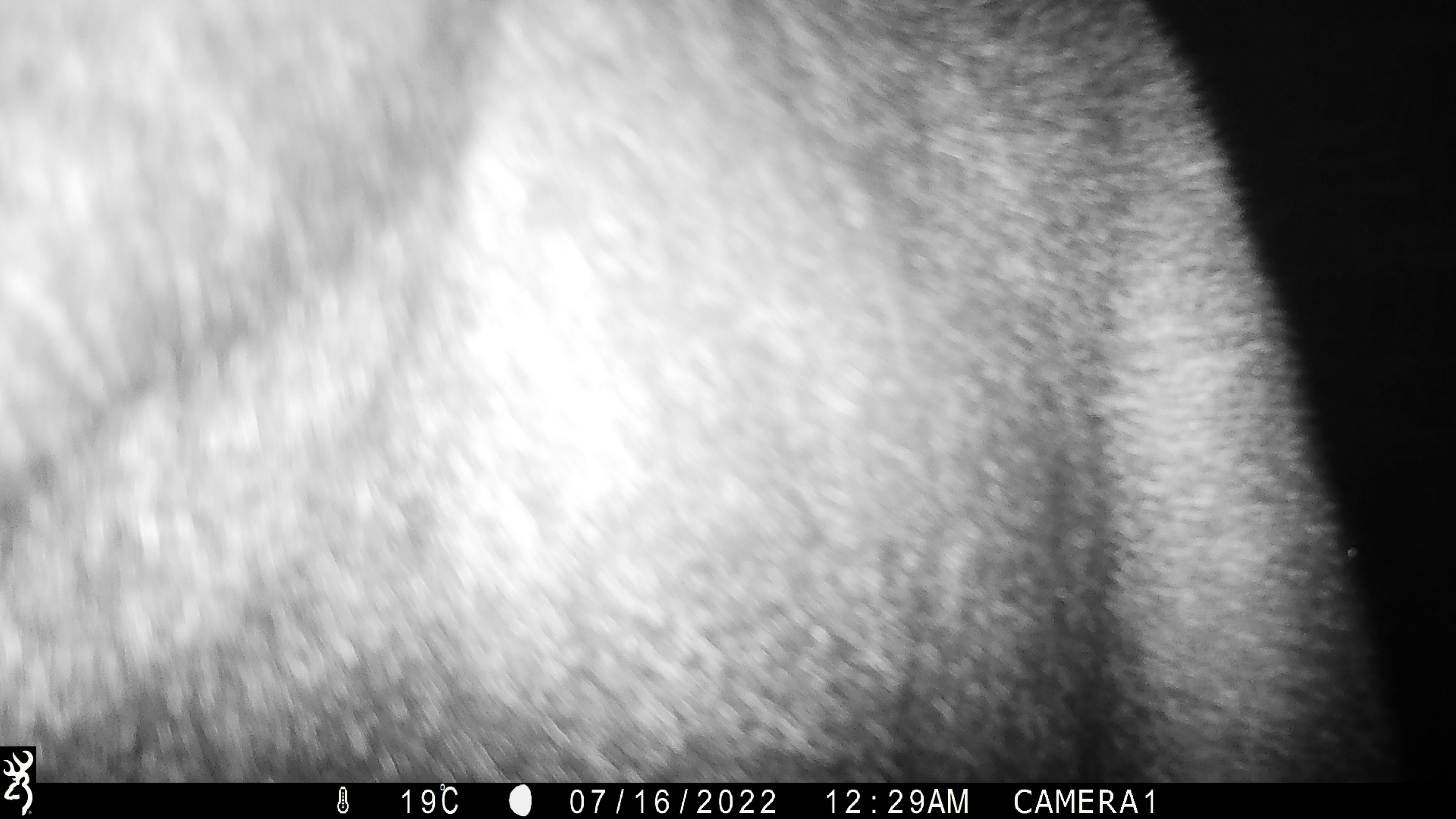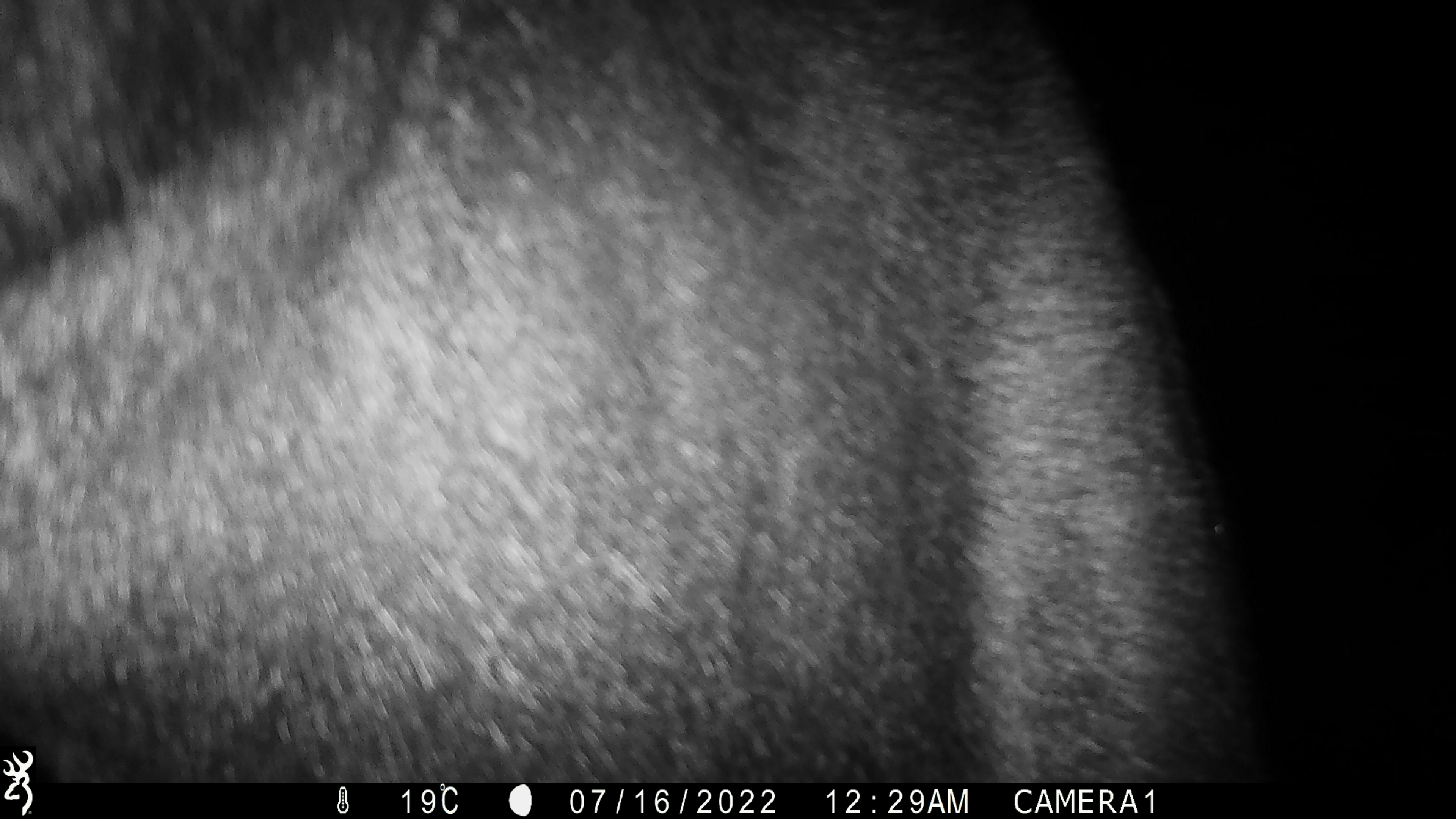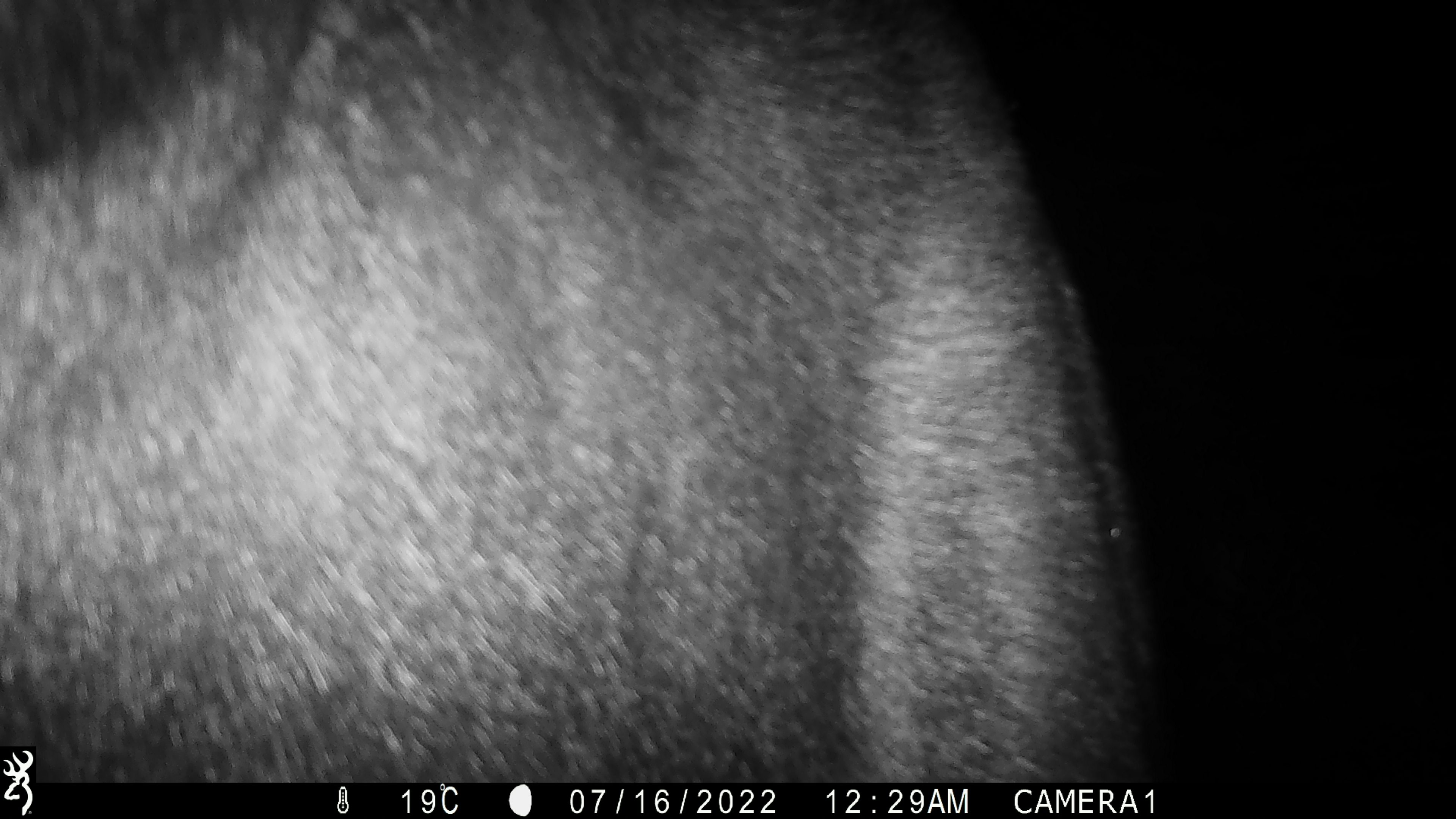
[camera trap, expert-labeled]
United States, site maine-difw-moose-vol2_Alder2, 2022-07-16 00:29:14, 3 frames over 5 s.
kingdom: Animalia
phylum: Chordata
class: Mammalia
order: Artiodactyla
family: Cervidae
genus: Alces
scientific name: Alces alces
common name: moose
Moose (Alces alces).